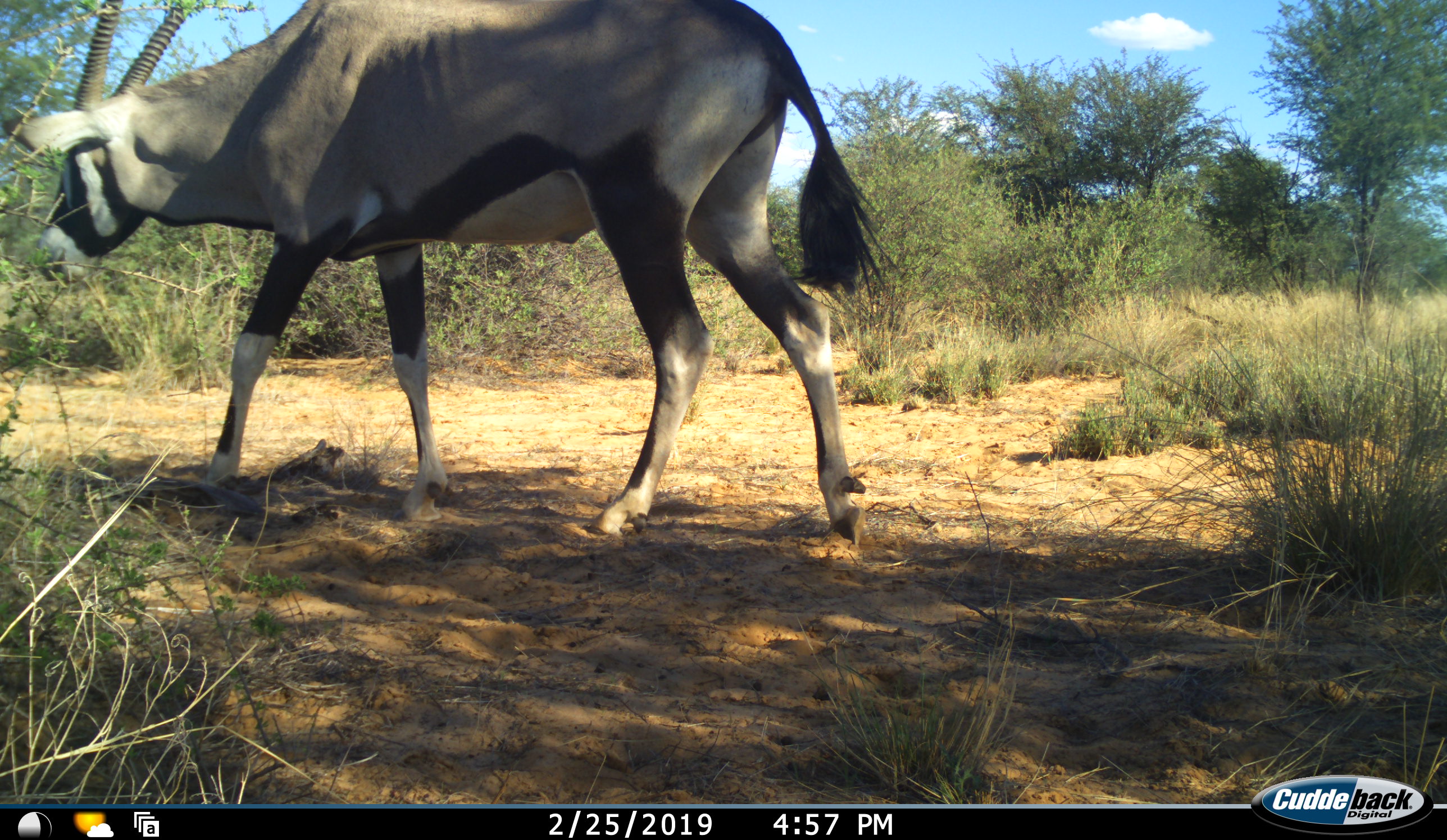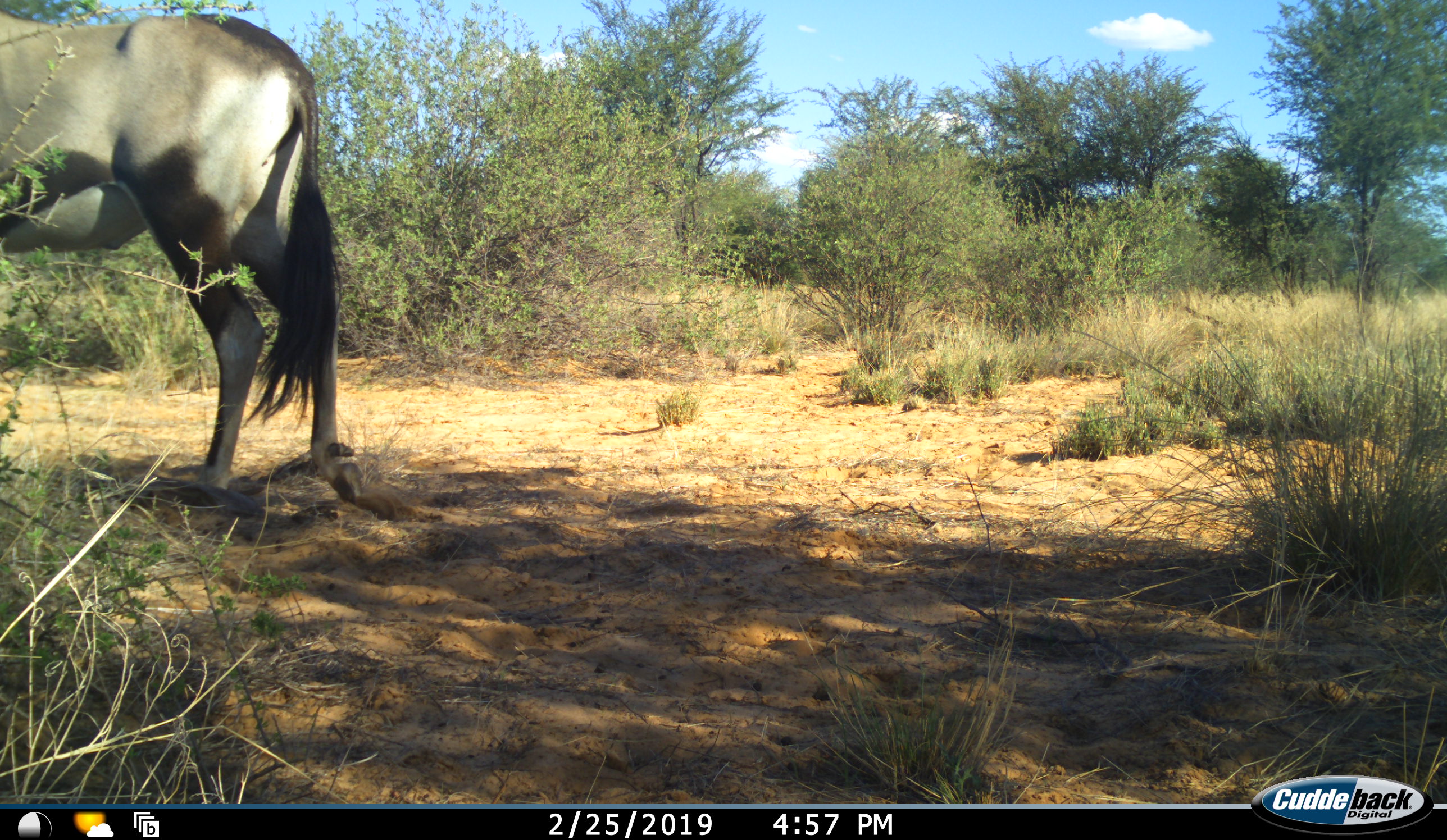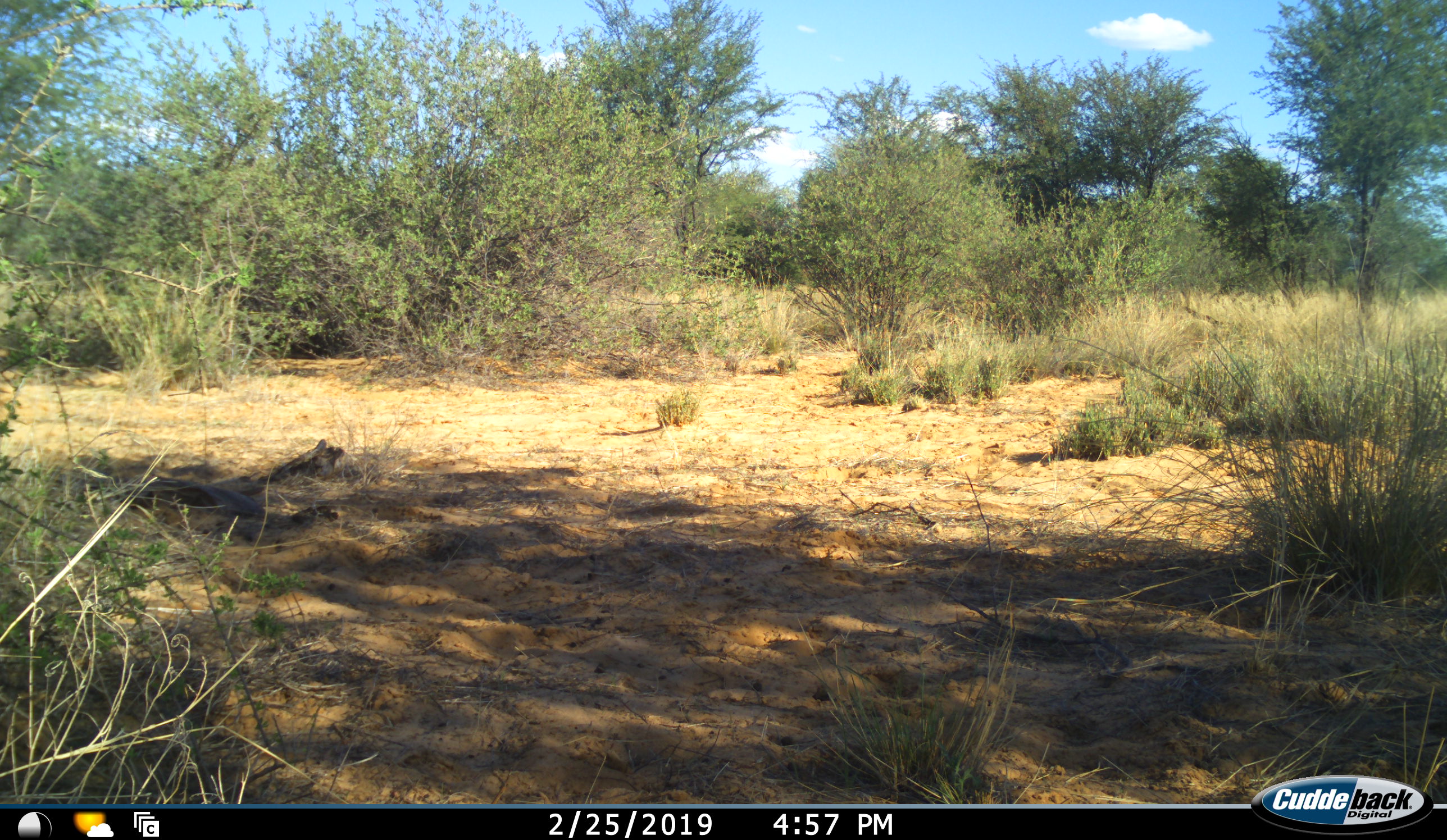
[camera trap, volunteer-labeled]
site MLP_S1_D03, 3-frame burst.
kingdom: Animalia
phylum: Chordata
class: Mammalia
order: Artiodactyla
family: Bovidae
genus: Oryx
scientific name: Oryx gazella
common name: gemsbok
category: oryx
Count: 1.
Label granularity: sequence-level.